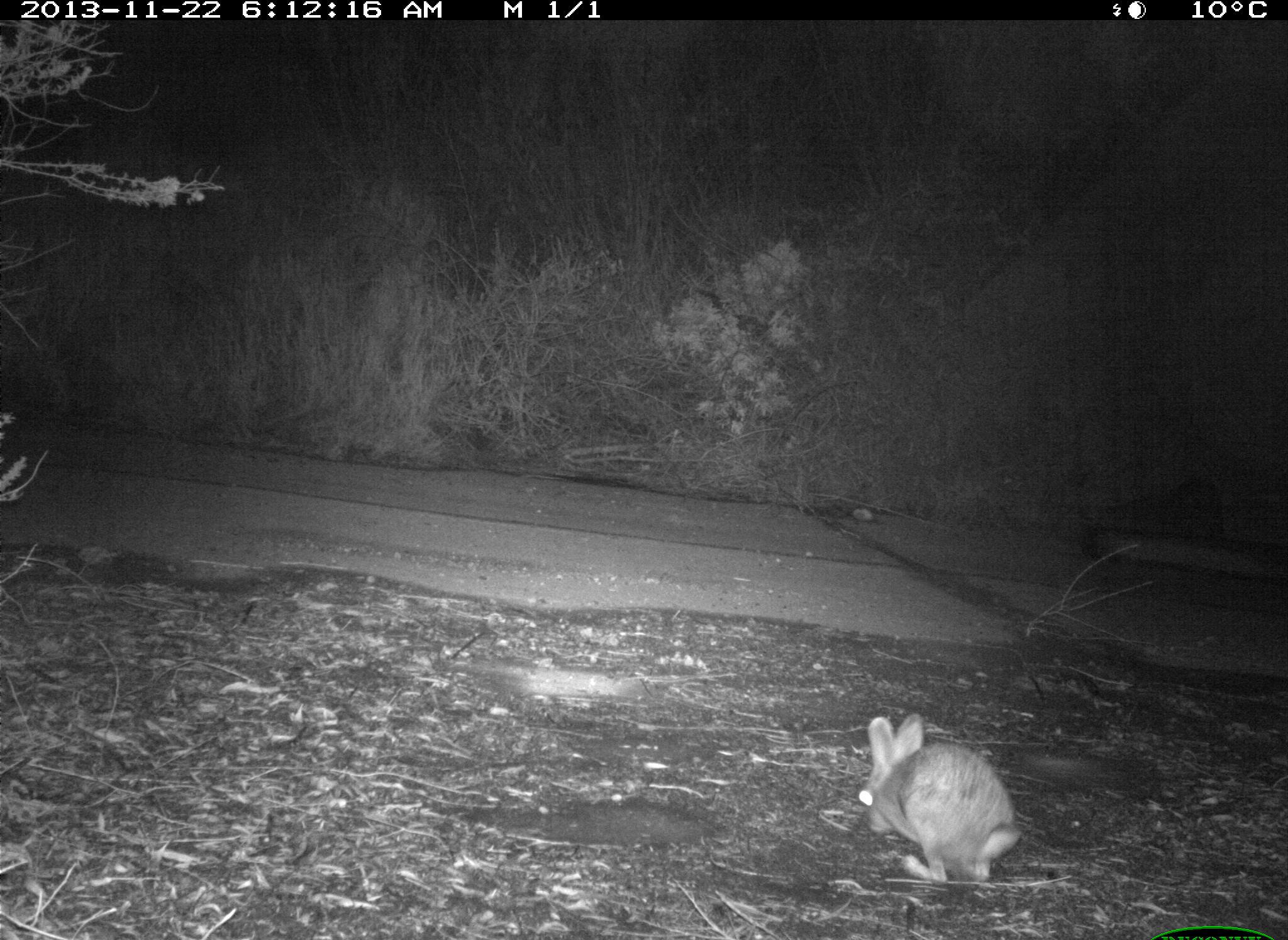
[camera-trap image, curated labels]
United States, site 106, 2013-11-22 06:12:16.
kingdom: Animalia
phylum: Chordata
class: Mammalia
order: Lagomorpha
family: Leporidae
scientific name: Leporidae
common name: rabbits and hares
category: rabbit